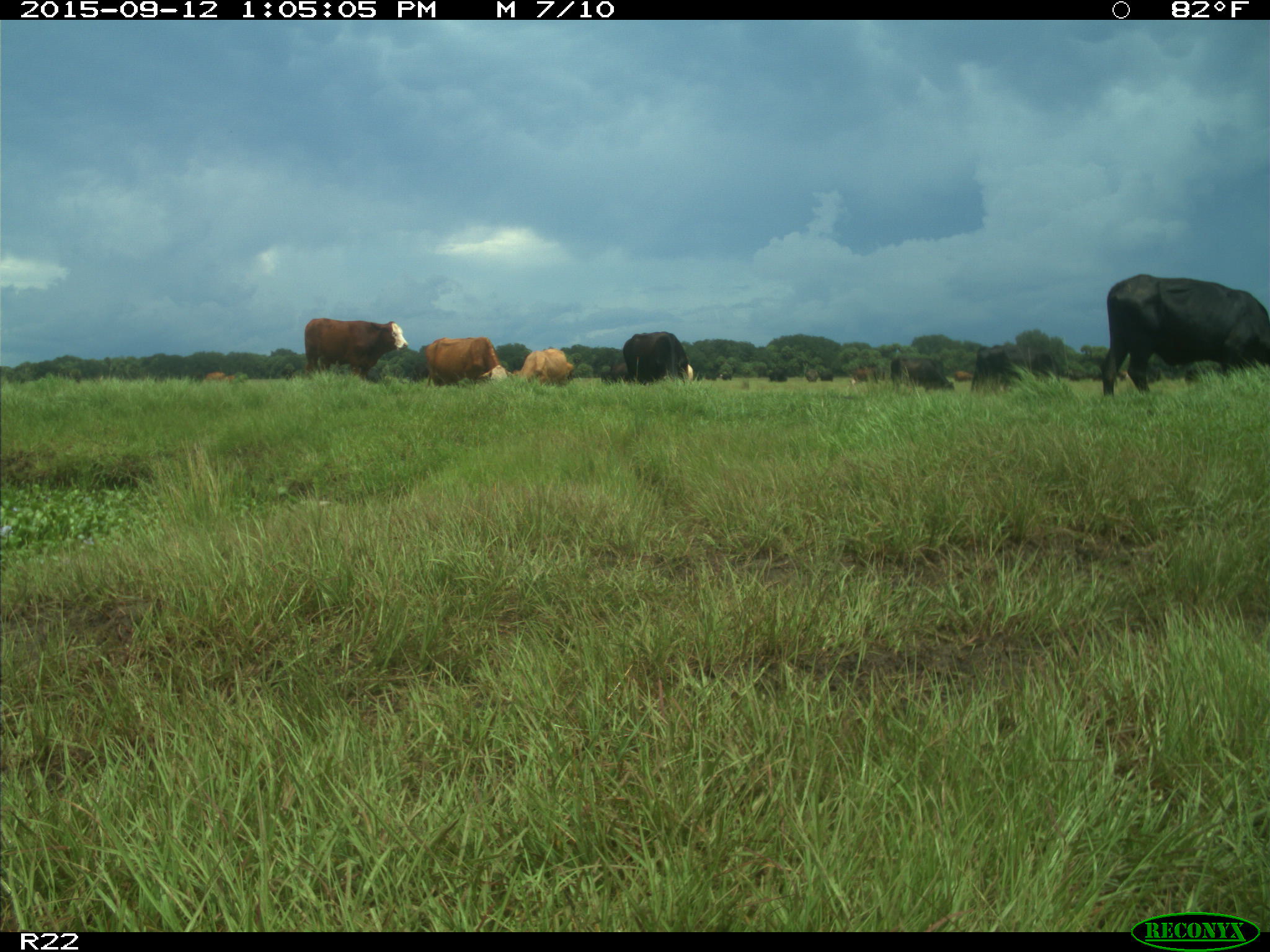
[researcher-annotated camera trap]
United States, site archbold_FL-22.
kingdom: Animalia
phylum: Chordata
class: Mammalia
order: Artiodactyla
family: Bovidae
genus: Bos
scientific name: Bos taurus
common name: domestic cow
Bos taurus (domestic cow).